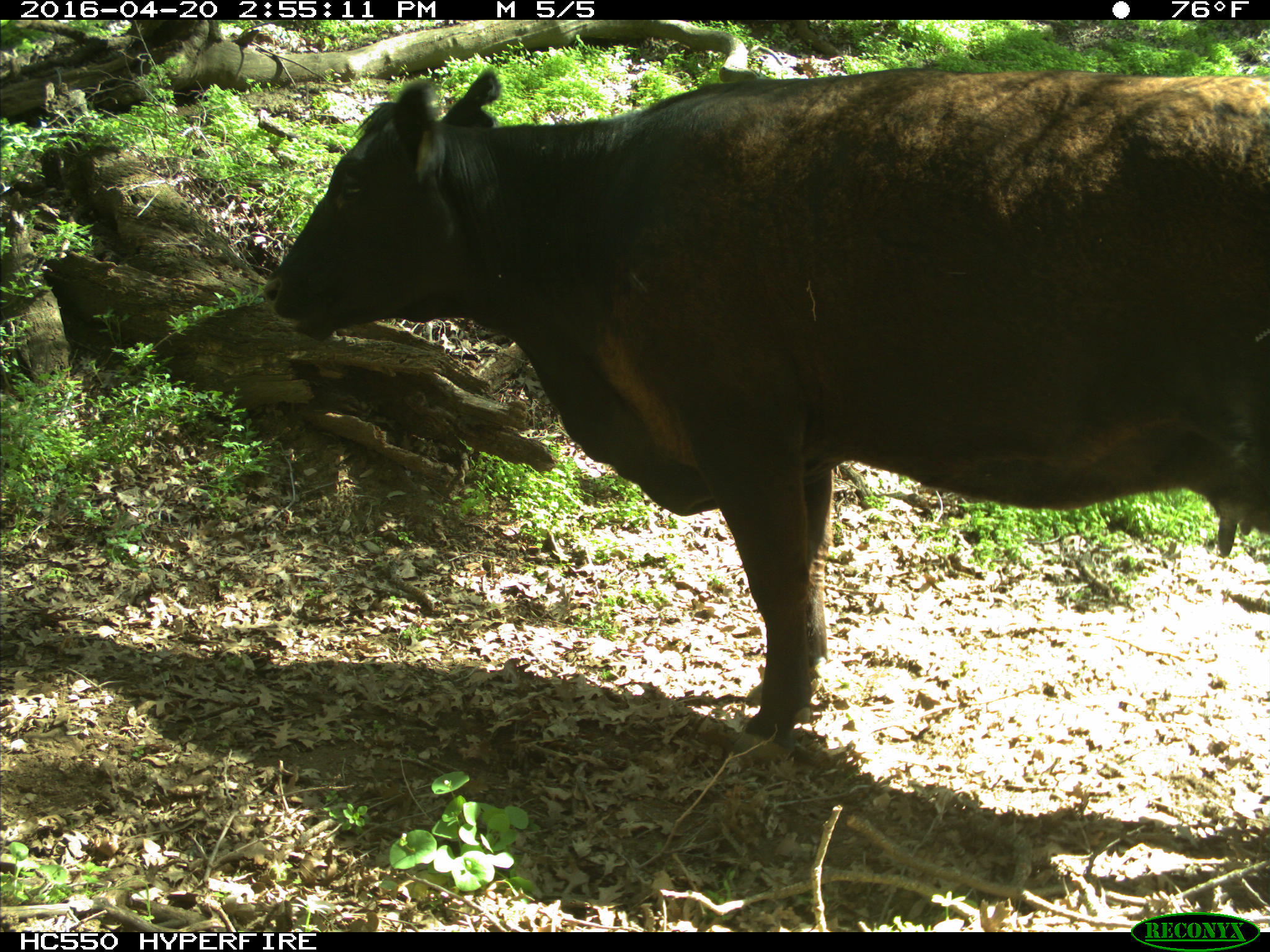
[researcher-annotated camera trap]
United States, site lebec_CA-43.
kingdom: Animalia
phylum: Chordata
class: Mammalia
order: Artiodactyla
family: Bovidae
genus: Bos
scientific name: Bos taurus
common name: domestic cow